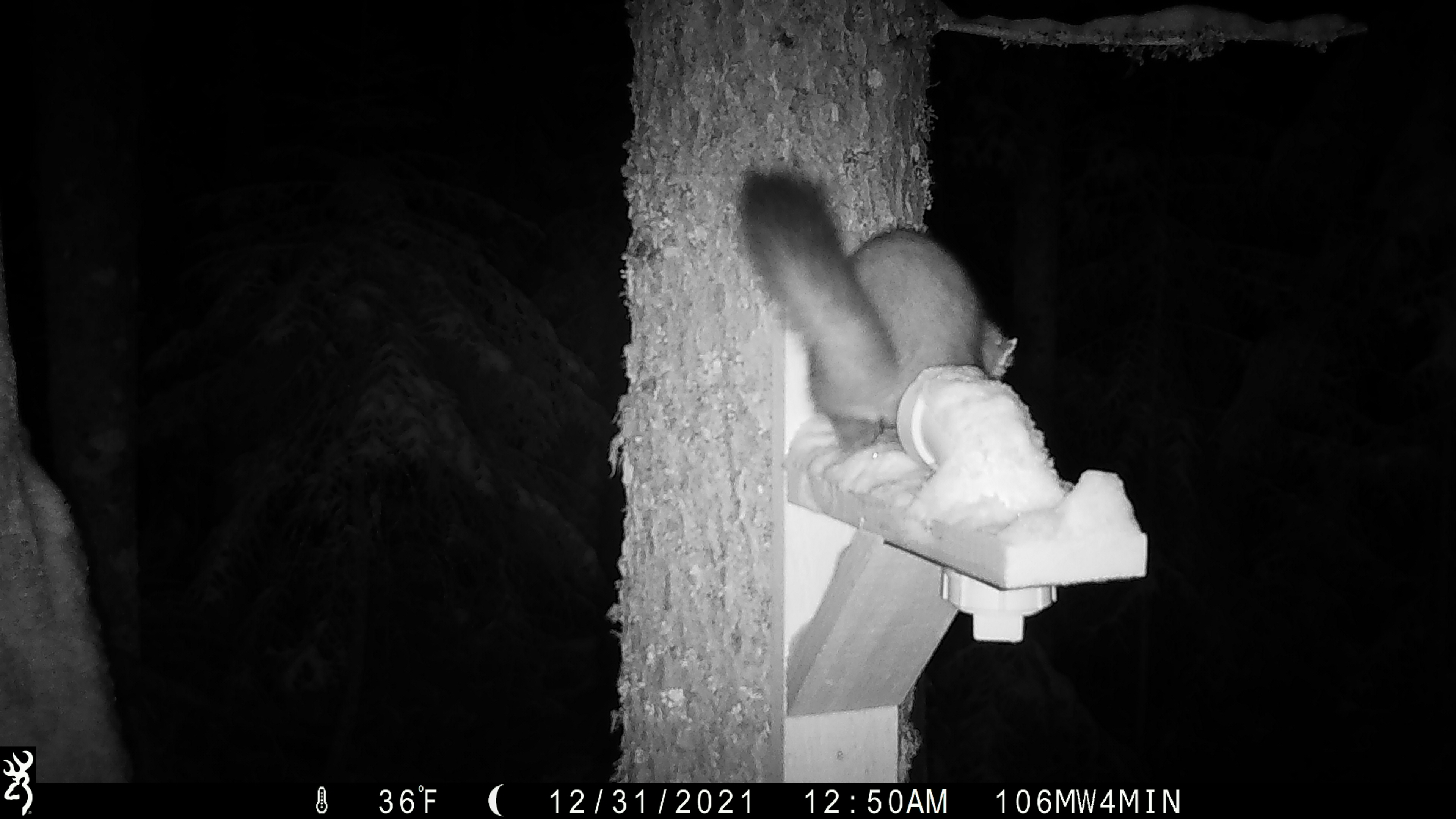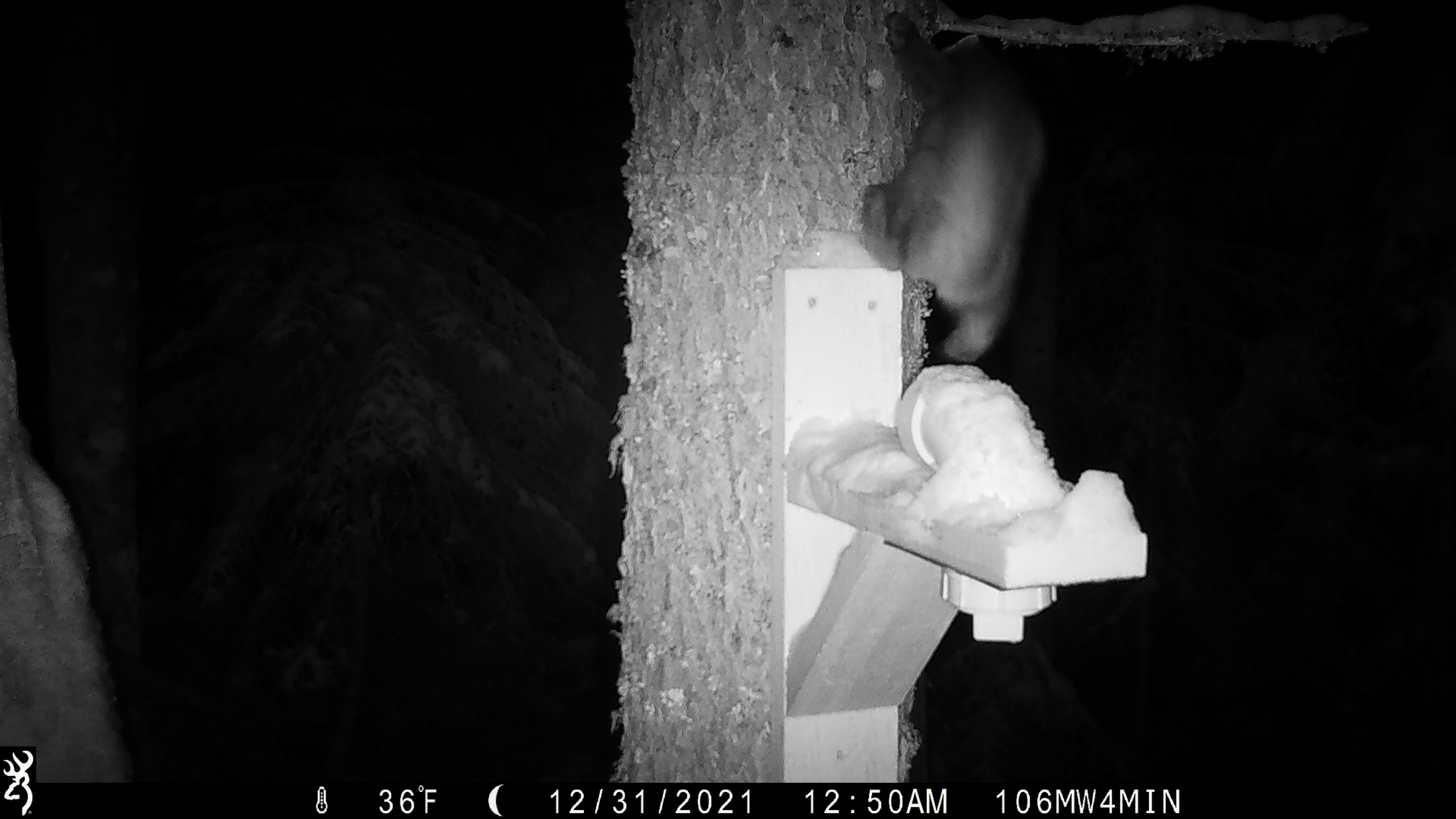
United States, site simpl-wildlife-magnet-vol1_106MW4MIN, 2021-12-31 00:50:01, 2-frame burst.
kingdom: Animalia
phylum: Chordata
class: Mammalia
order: Carnivora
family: Mustelidae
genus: Martes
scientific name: Martes americana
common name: american marten